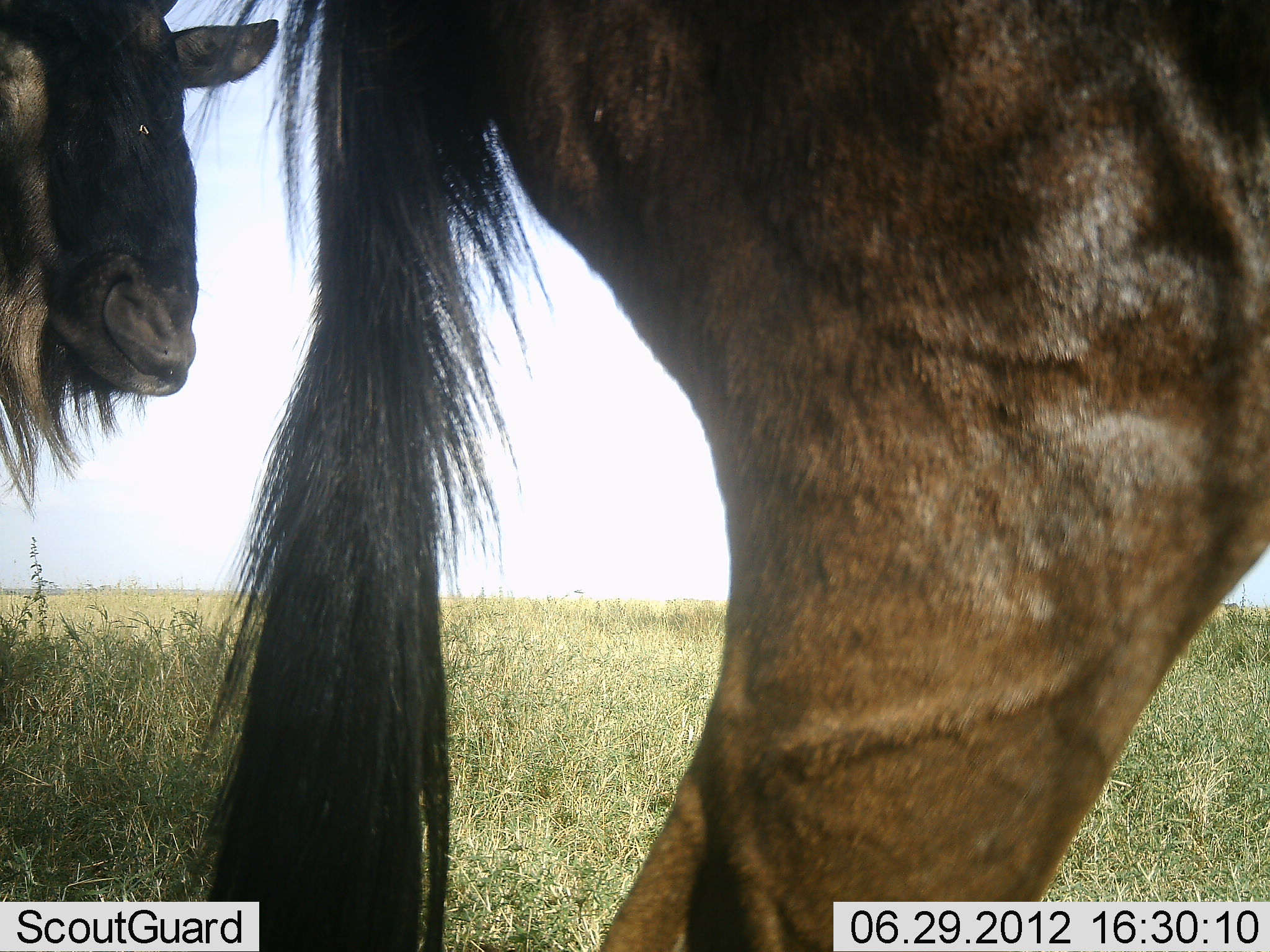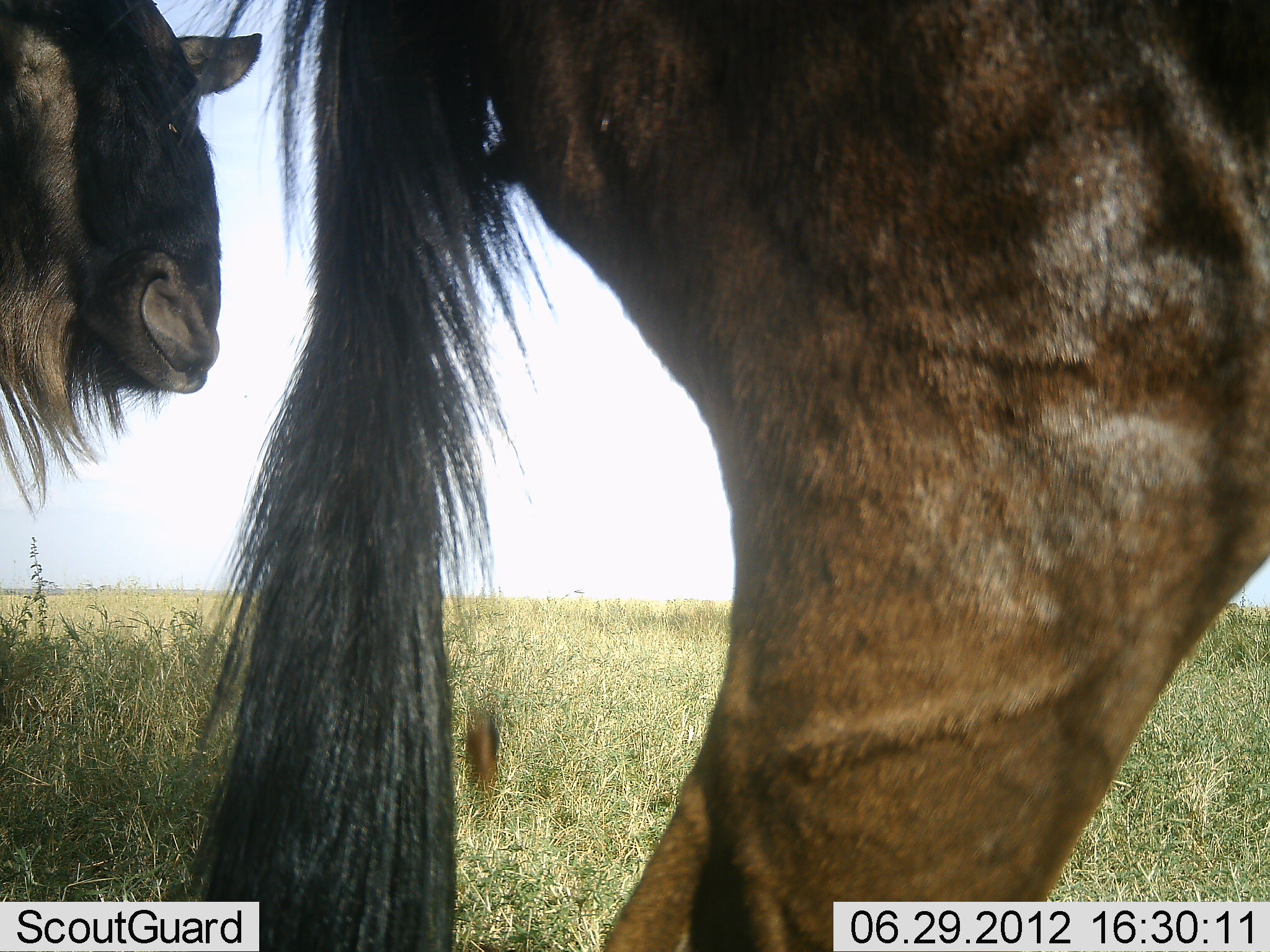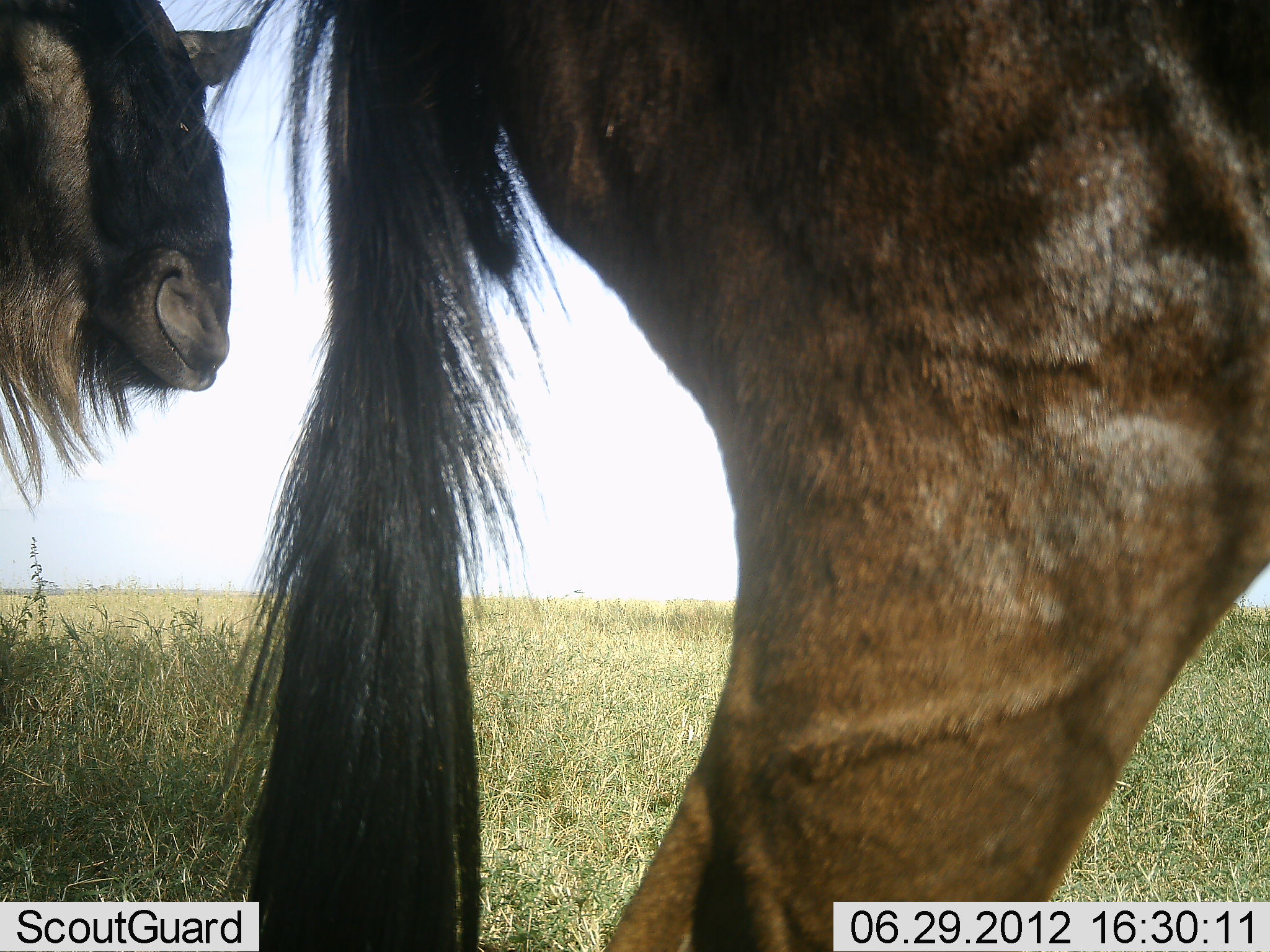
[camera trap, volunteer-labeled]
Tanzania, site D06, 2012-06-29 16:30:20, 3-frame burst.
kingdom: Animalia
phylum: Chordata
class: Mammalia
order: Artiodactyla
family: Bovidae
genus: Connochaetes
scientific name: Connochaetes taurinus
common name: blue wildebeest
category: wildebeest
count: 2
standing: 90%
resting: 0%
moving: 10%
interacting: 0%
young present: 0%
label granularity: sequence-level